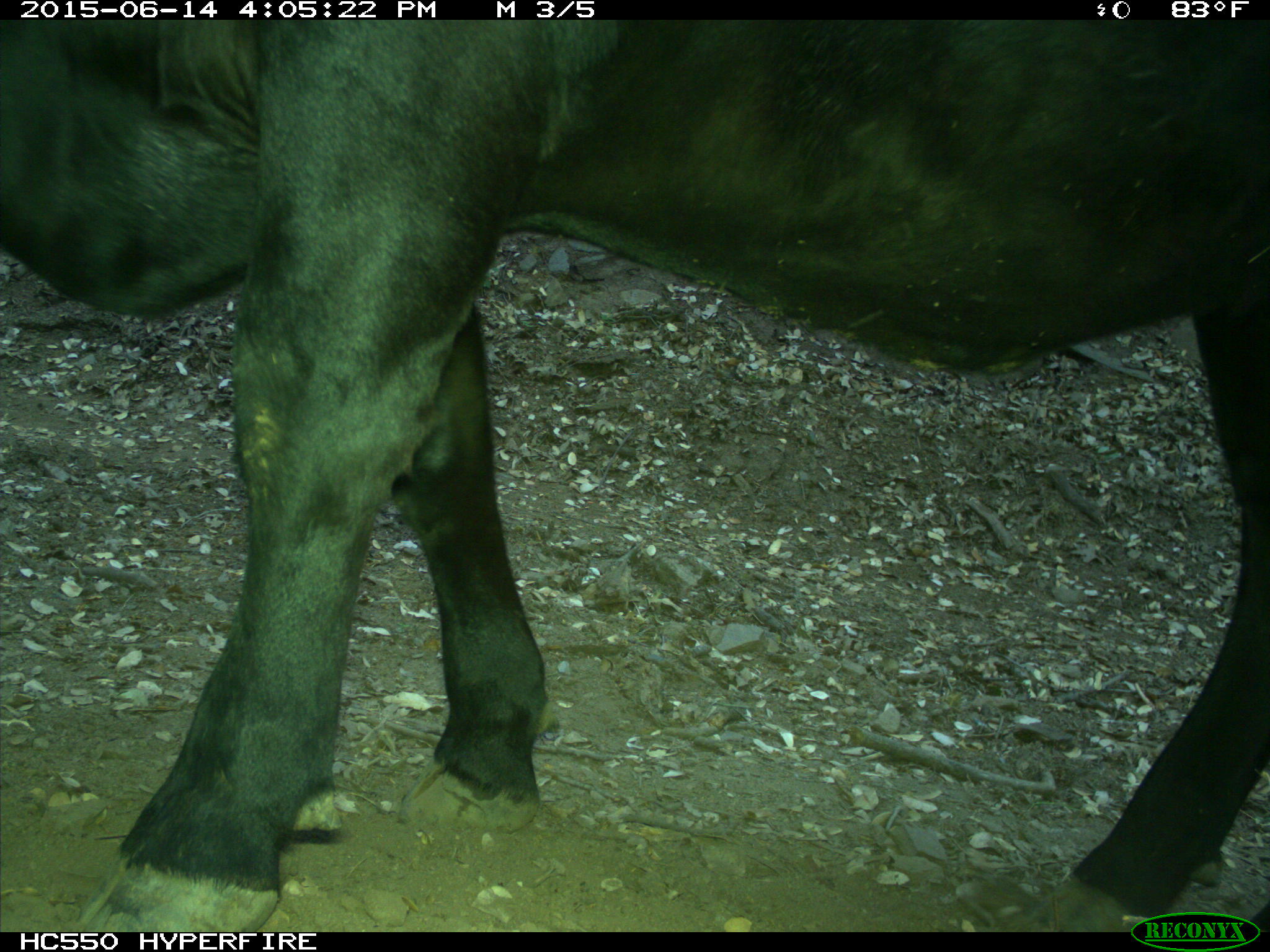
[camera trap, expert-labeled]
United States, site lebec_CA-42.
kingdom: Animalia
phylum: Chordata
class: Mammalia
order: Artiodactyla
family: Bovidae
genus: Bos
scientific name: Bos taurus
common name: domestic cow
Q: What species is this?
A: Bos taurus (domestic cow).